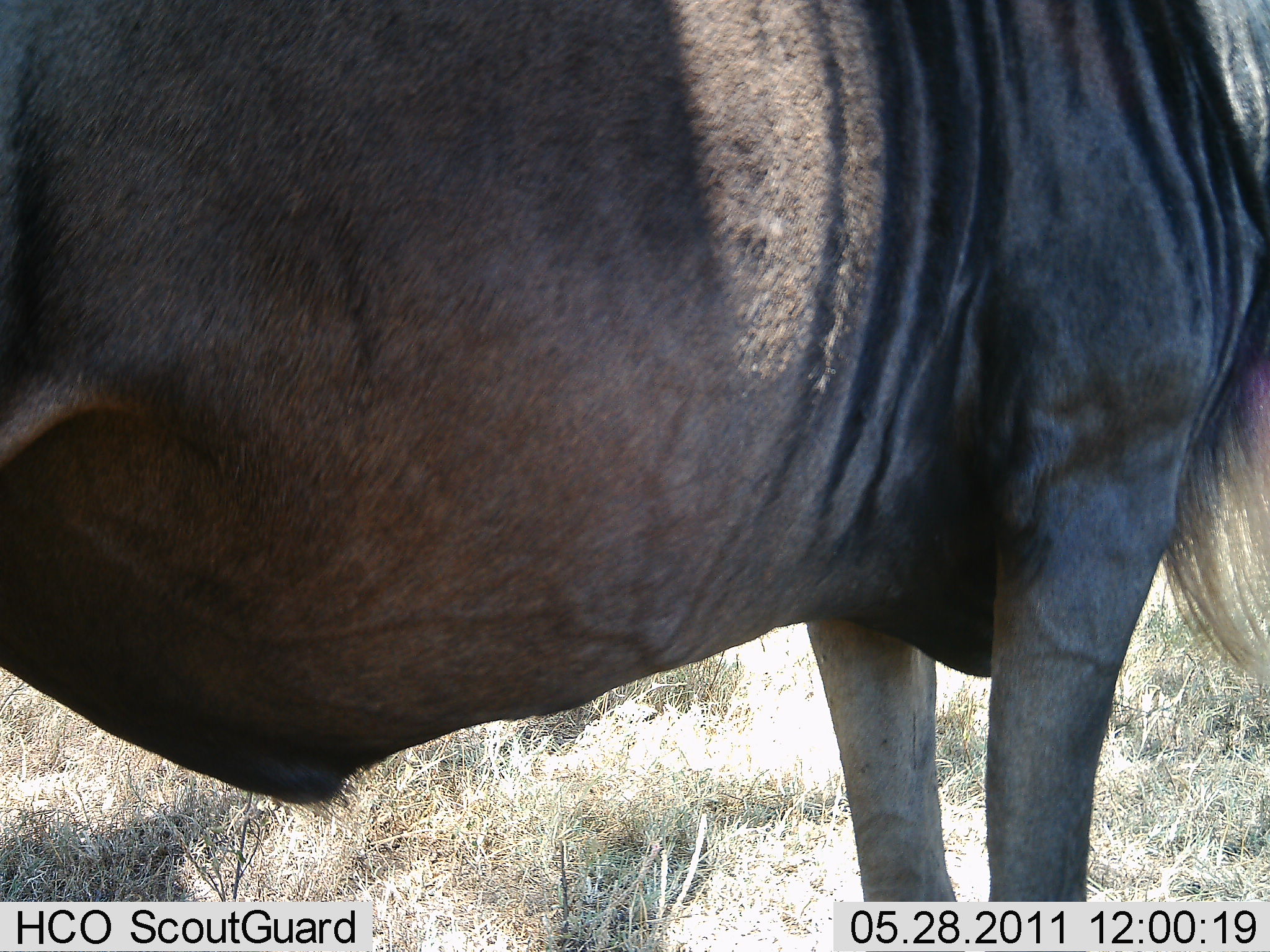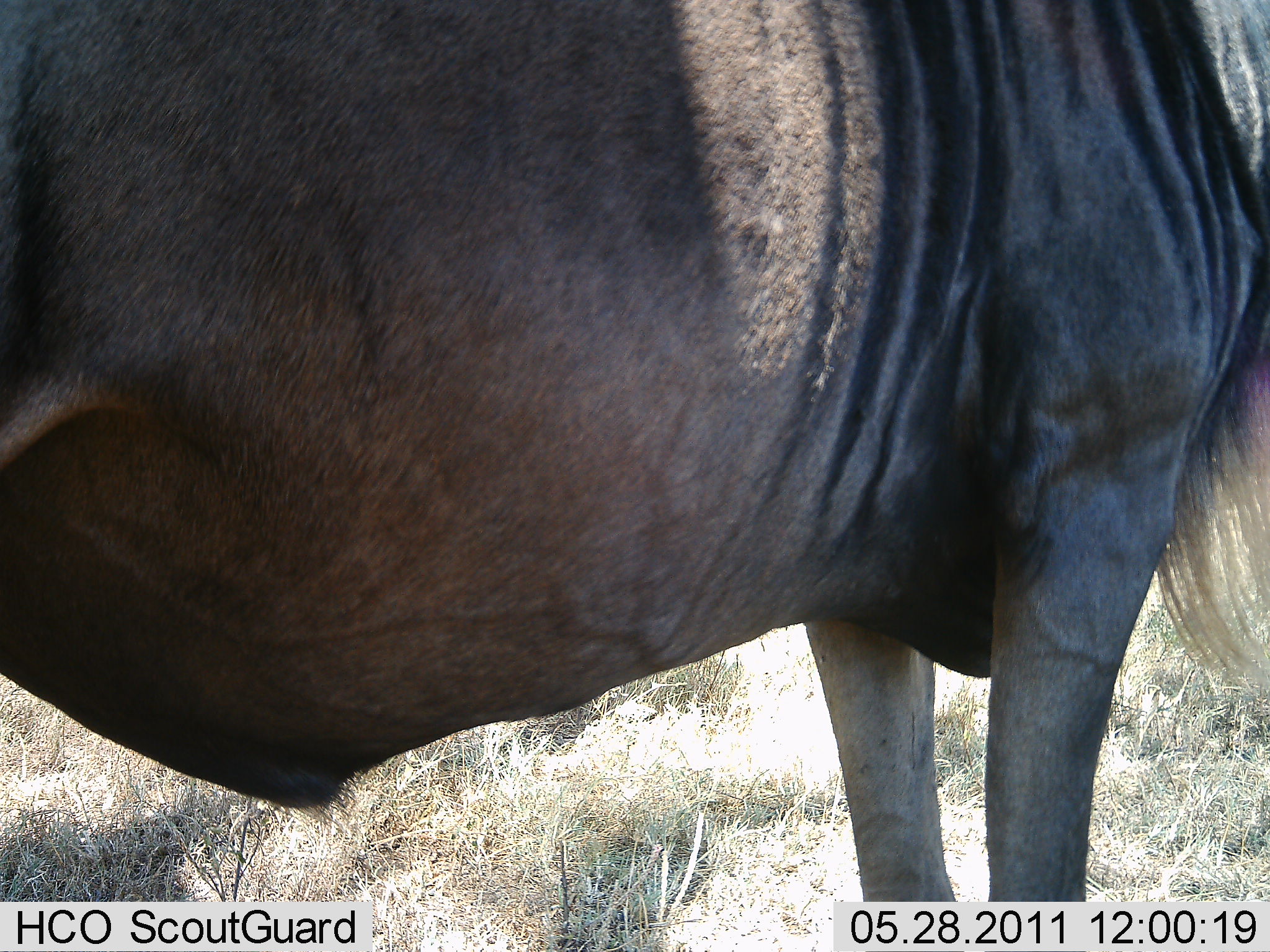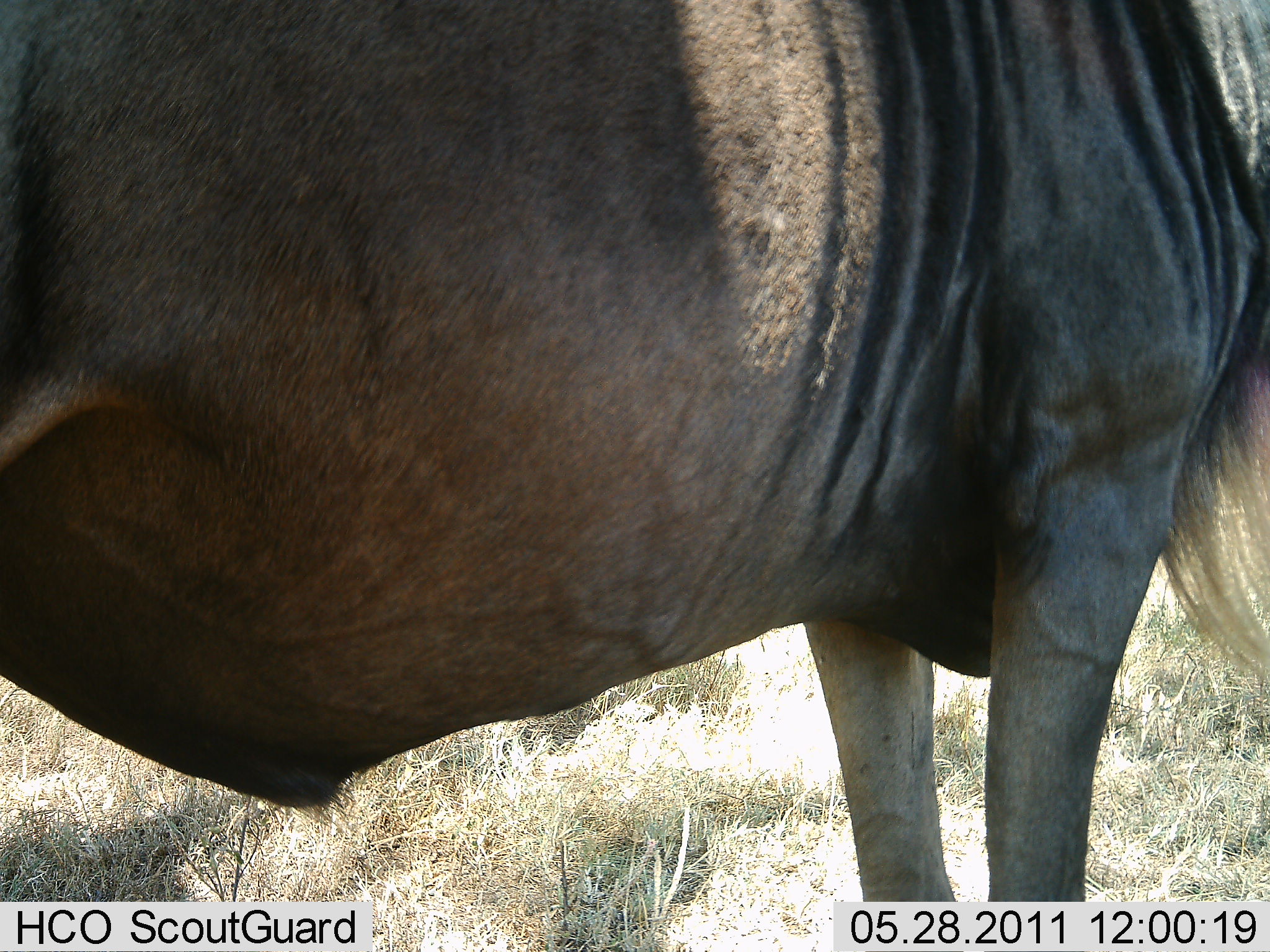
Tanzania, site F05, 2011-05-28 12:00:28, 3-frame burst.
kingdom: Animalia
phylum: Chordata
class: Mammalia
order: Artiodactyla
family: Bovidae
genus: Connochaetes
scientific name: Connochaetes taurinus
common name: blue wildebeest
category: wildebeest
Wildebeest (blue wildebeest) (Connochaetes taurinus), count 1. Behavior (volunteer vote fractions): standing 100%, resting 0%, moving 0%, interacting 0%. Young present (vote fraction): 0%. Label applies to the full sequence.